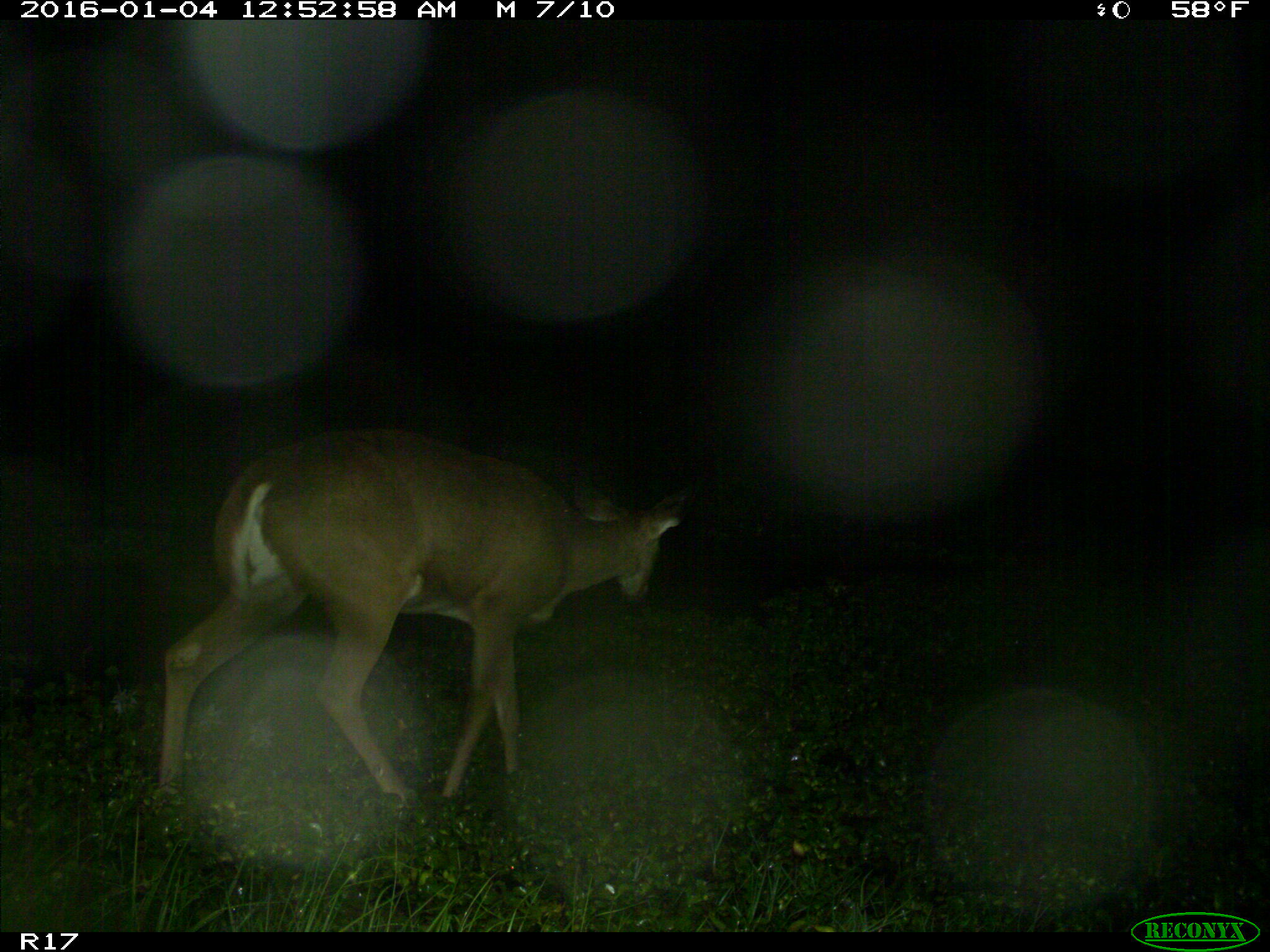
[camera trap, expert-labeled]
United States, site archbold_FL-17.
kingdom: Animalia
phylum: Chordata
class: Mammalia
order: Artiodactyla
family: Cervidae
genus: Odocoileus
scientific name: Odocoileus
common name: deer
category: unidentified deer